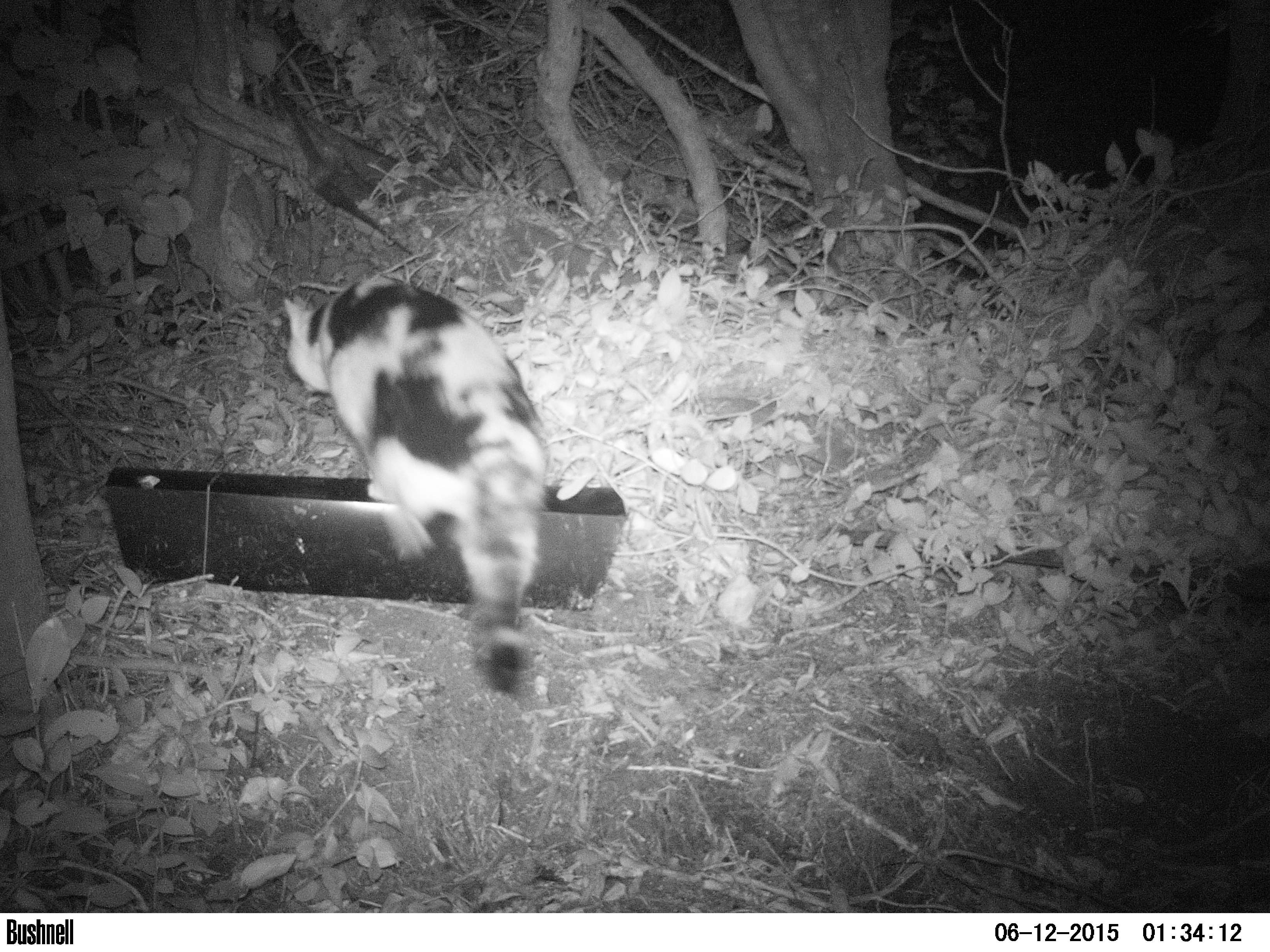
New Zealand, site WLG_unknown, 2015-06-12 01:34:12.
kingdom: Animalia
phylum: Chordata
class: Mammalia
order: Carnivora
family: Felidae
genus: Felis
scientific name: Felis catus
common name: domestic cat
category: cat